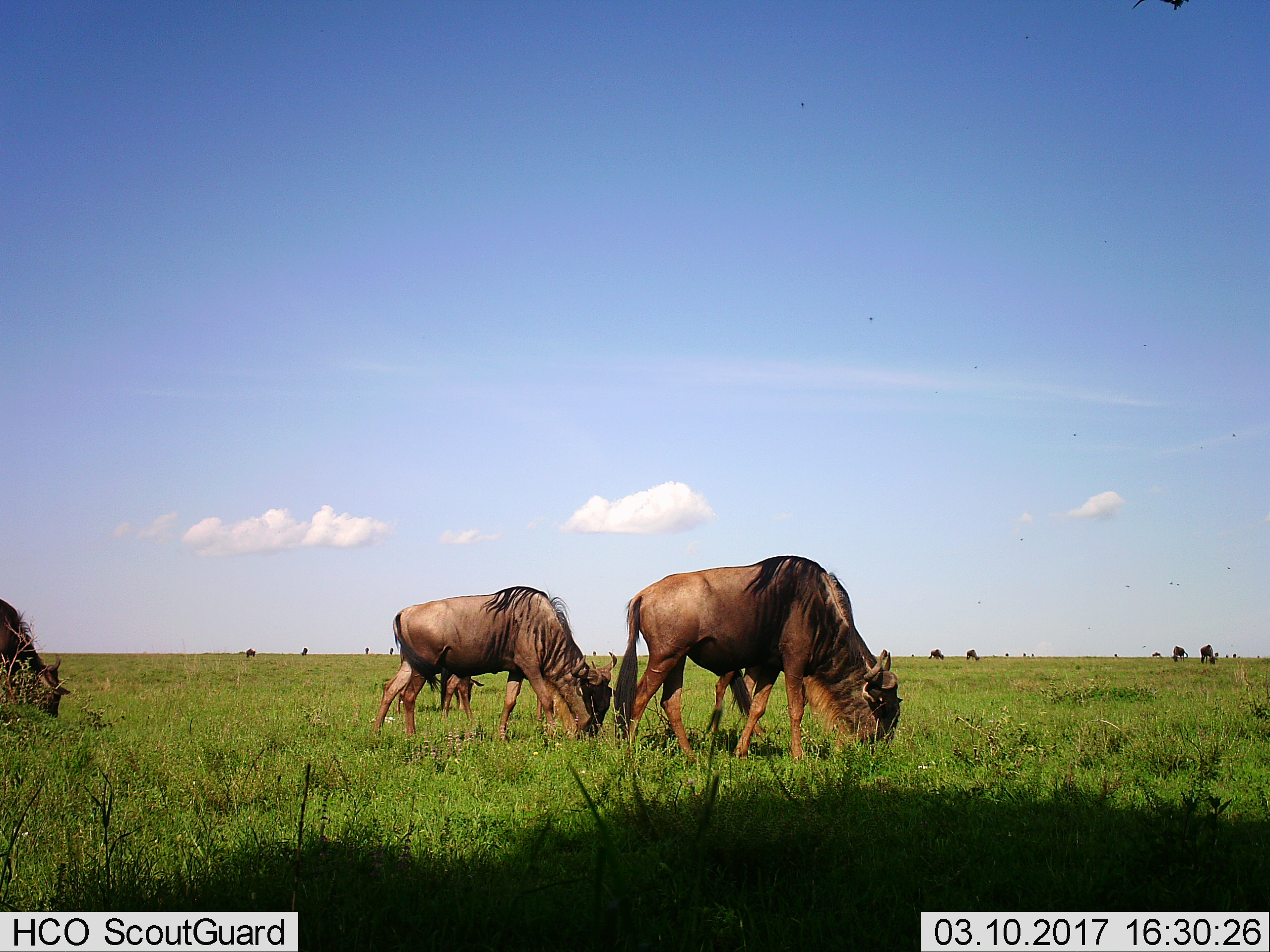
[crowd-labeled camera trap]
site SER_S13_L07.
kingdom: Animalia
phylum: Chordata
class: Mammalia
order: Artiodactyla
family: Bovidae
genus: Connochaetes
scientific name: Connochaetes taurinus taurinus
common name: blue wildebeest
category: wildebeestblue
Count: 11-50.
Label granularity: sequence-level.